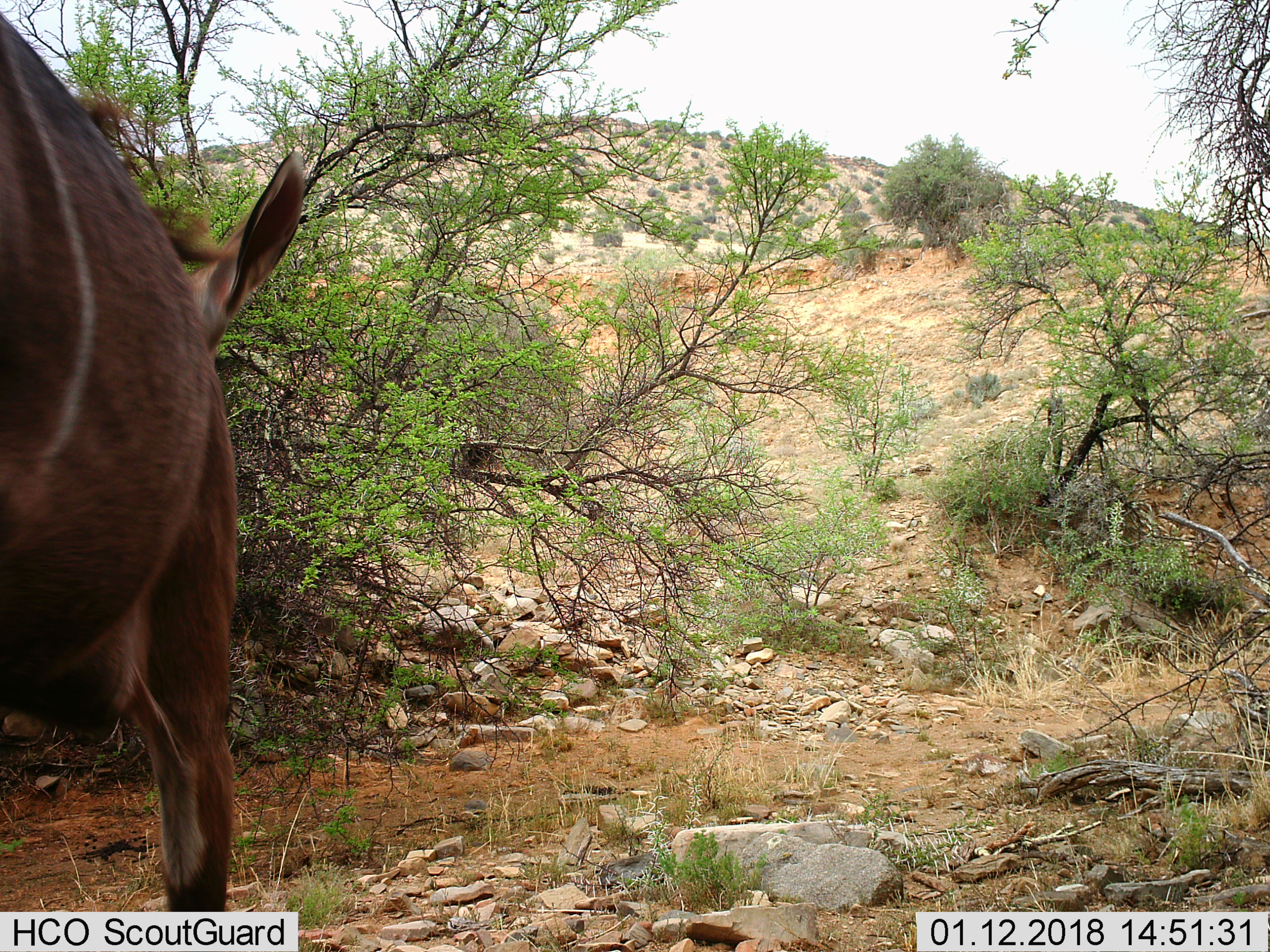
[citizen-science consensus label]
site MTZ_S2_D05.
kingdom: Animalia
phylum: Chordata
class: Mammalia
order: Artiodactyla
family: Bovidae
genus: Tragelaphus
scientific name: Tragelaphus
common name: kudu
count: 1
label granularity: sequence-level